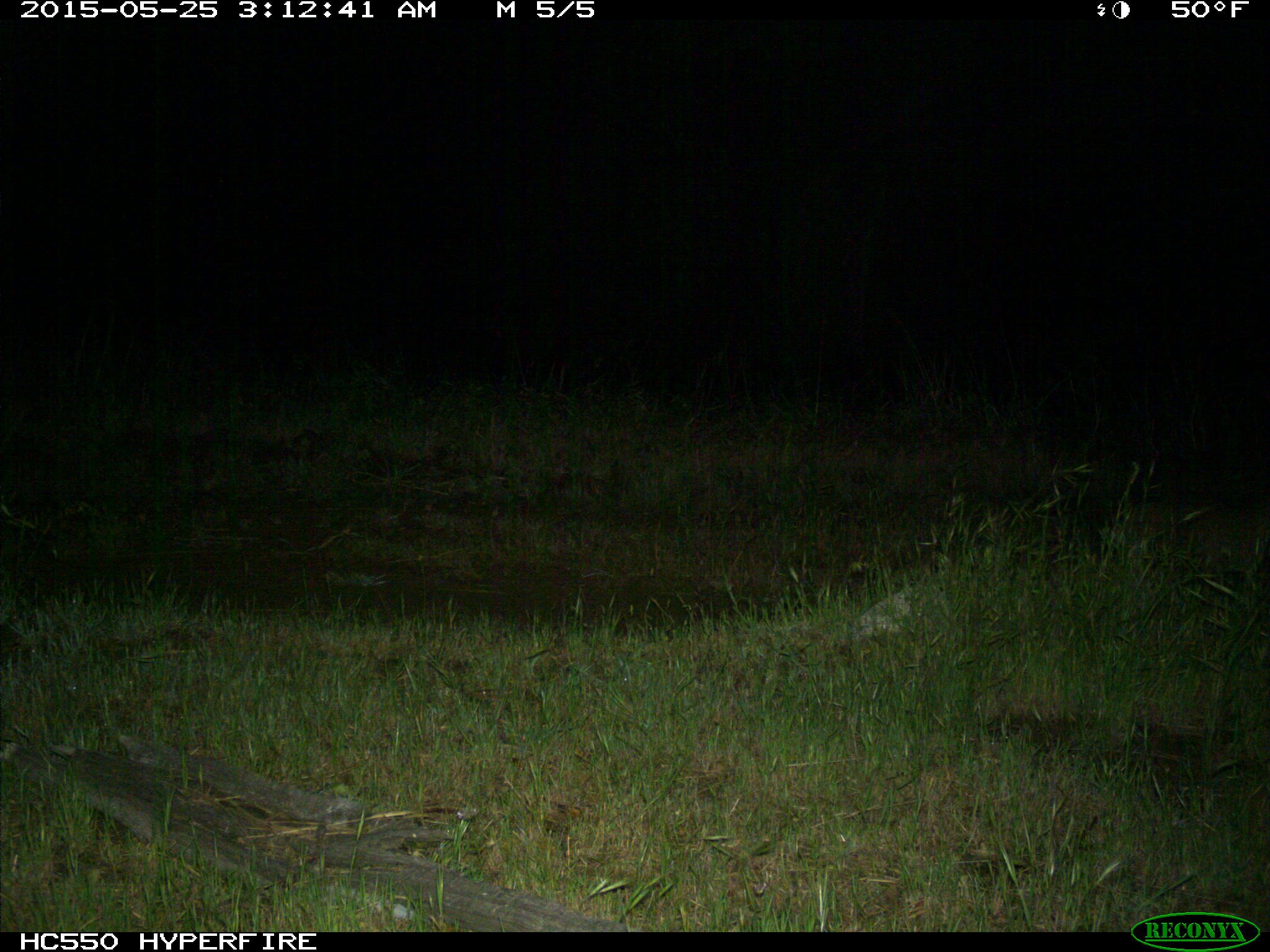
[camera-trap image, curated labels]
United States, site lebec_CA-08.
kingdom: Animalia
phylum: Chordata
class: Mammalia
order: Carnivora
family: Felidae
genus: Lynx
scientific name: Lynx rufus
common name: bobcat